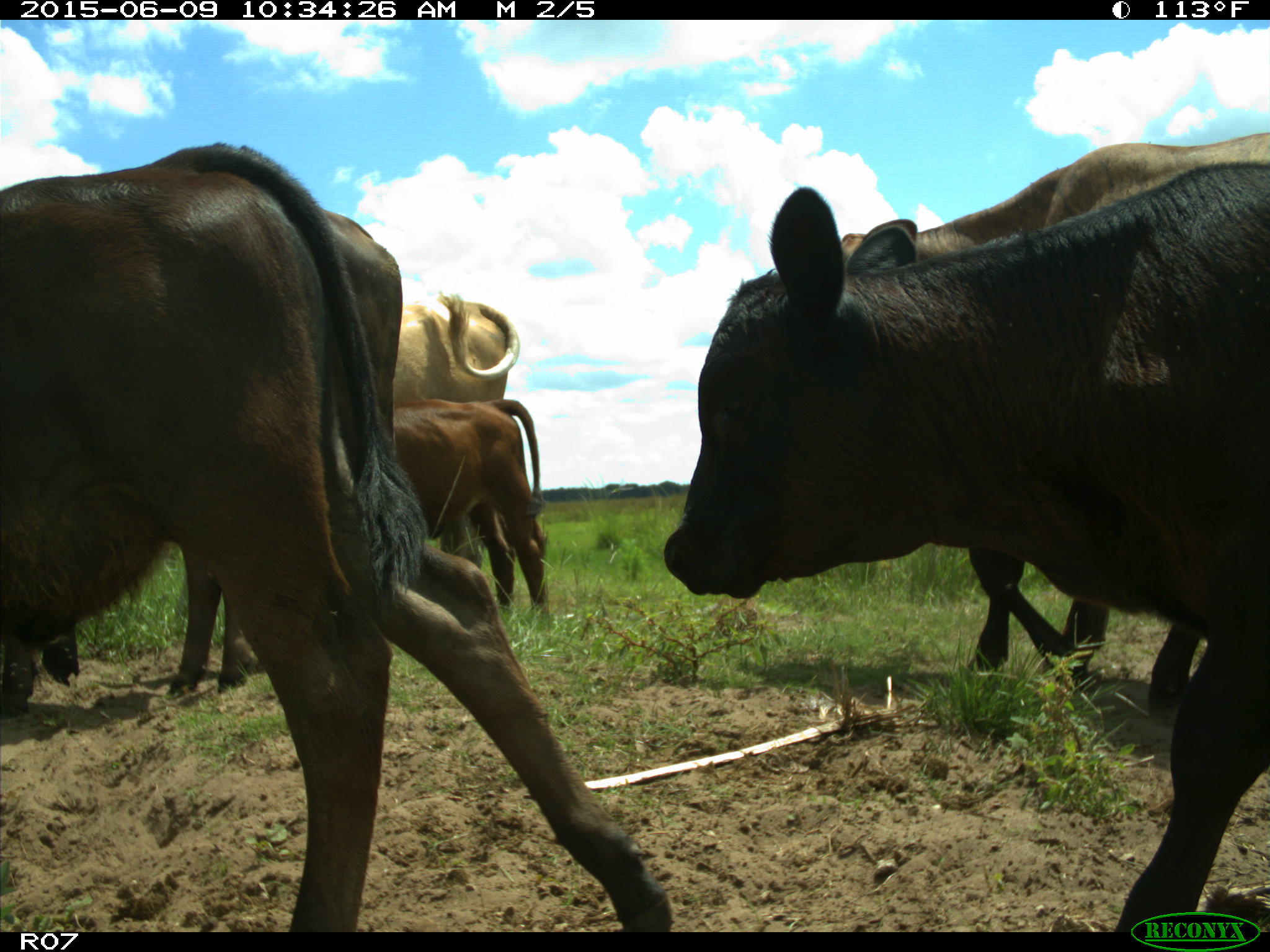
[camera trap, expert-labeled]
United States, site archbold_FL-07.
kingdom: Animalia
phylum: Chordata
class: Mammalia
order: Artiodactyla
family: Bovidae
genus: Bos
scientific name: Bos taurus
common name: domestic cow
Bos taurus (domestic cow).